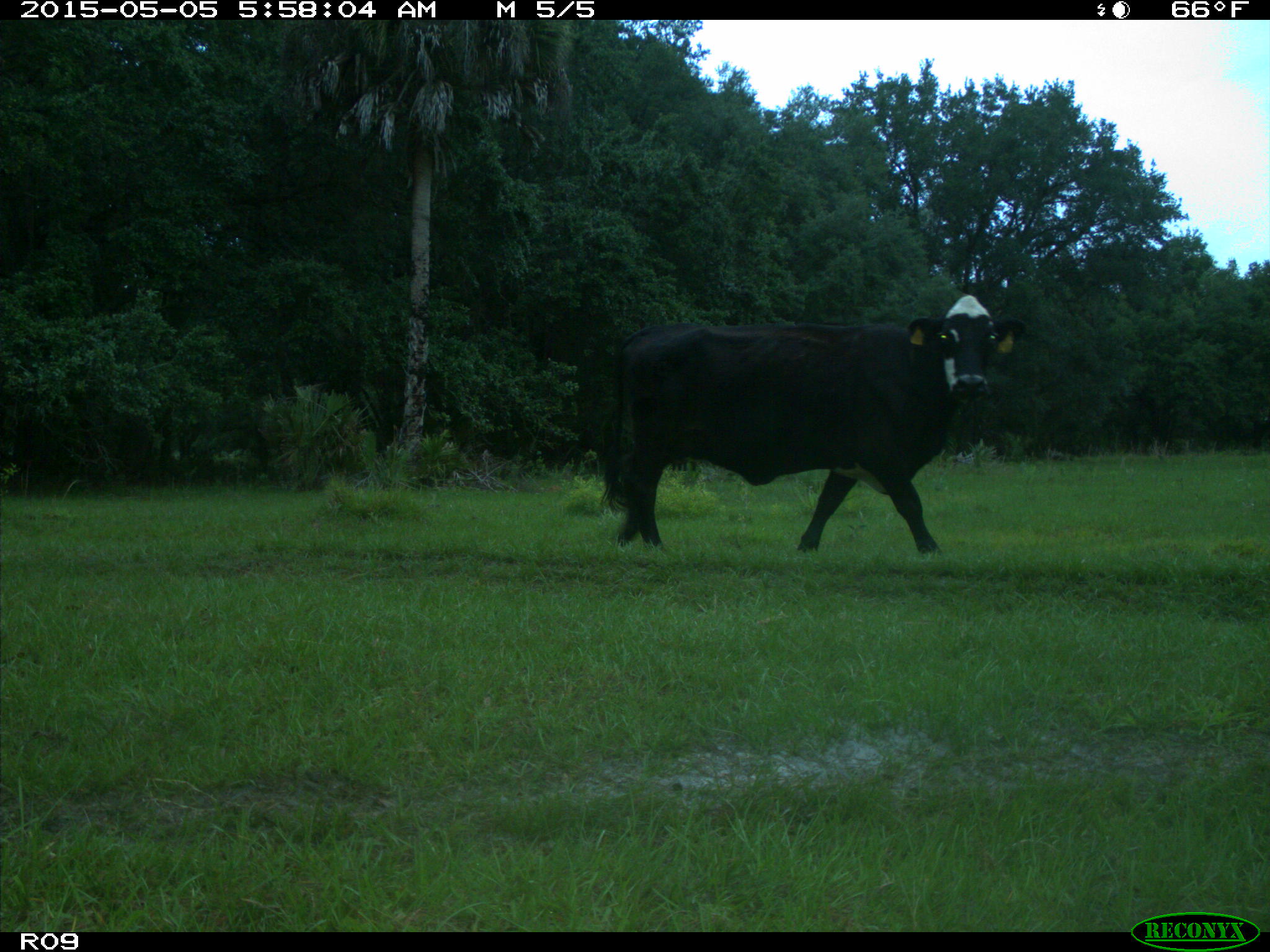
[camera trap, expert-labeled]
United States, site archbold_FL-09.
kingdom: Animalia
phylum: Chordata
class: Mammalia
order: Artiodactyla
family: Bovidae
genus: Bos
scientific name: Bos taurus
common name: domestic cow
Bos taurus (domestic cow).